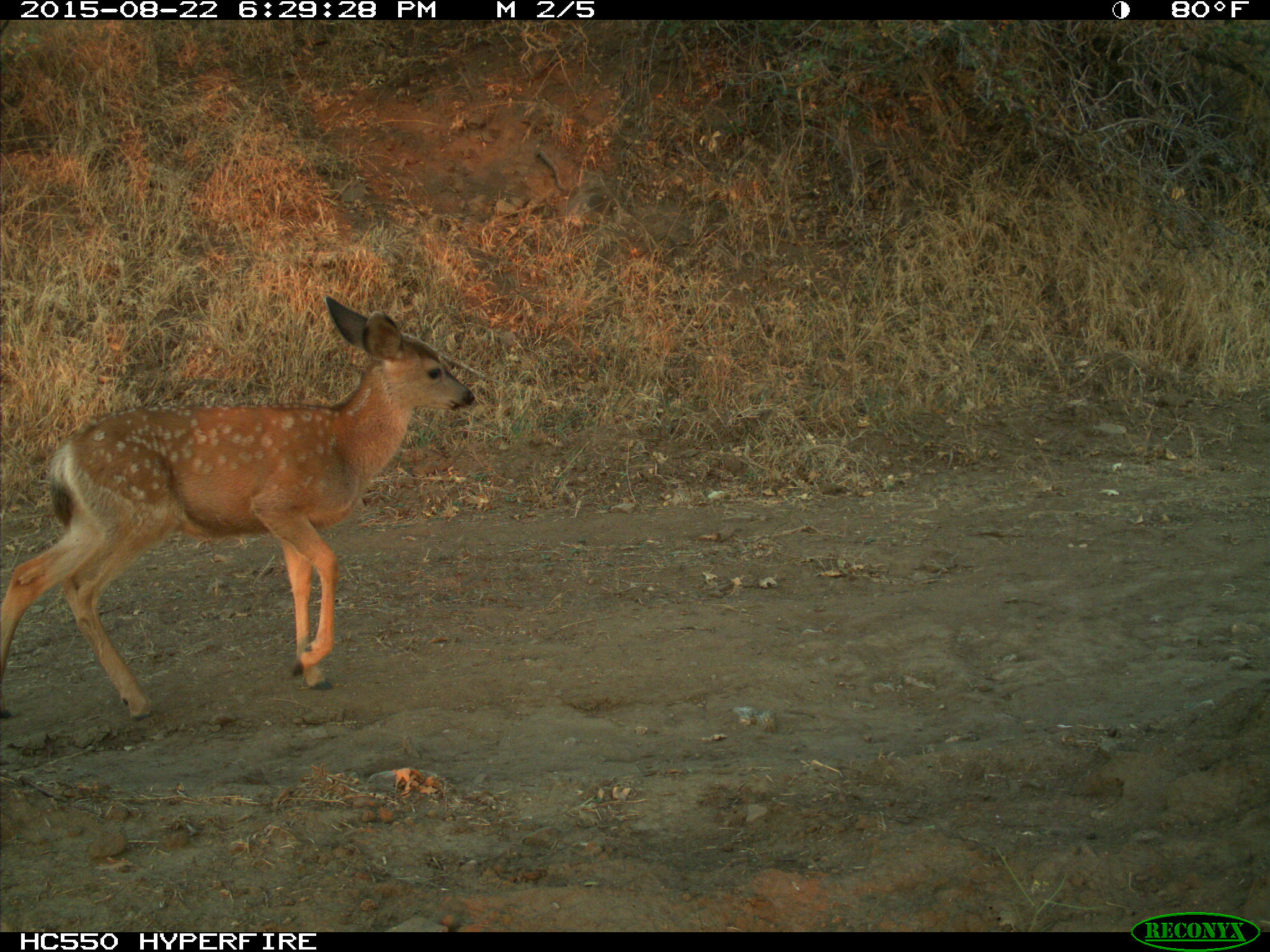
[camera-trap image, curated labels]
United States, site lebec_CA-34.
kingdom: Animalia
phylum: Chordata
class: Mammalia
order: Artiodactyla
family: Cervidae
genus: Odocoileus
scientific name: Odocoileus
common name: deer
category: unidentified deer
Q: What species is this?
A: Unidentified deer (deer) (Odocoileus).